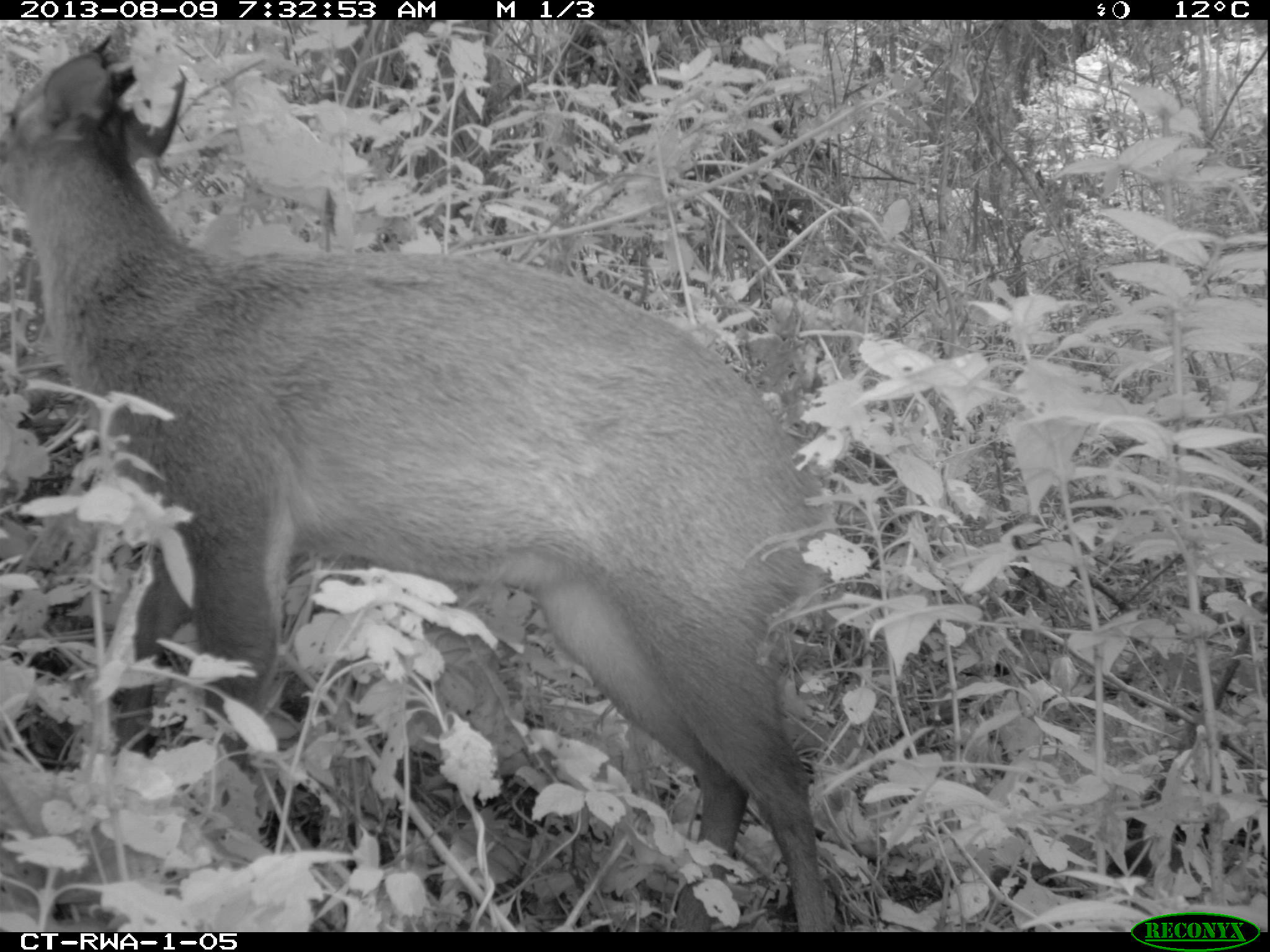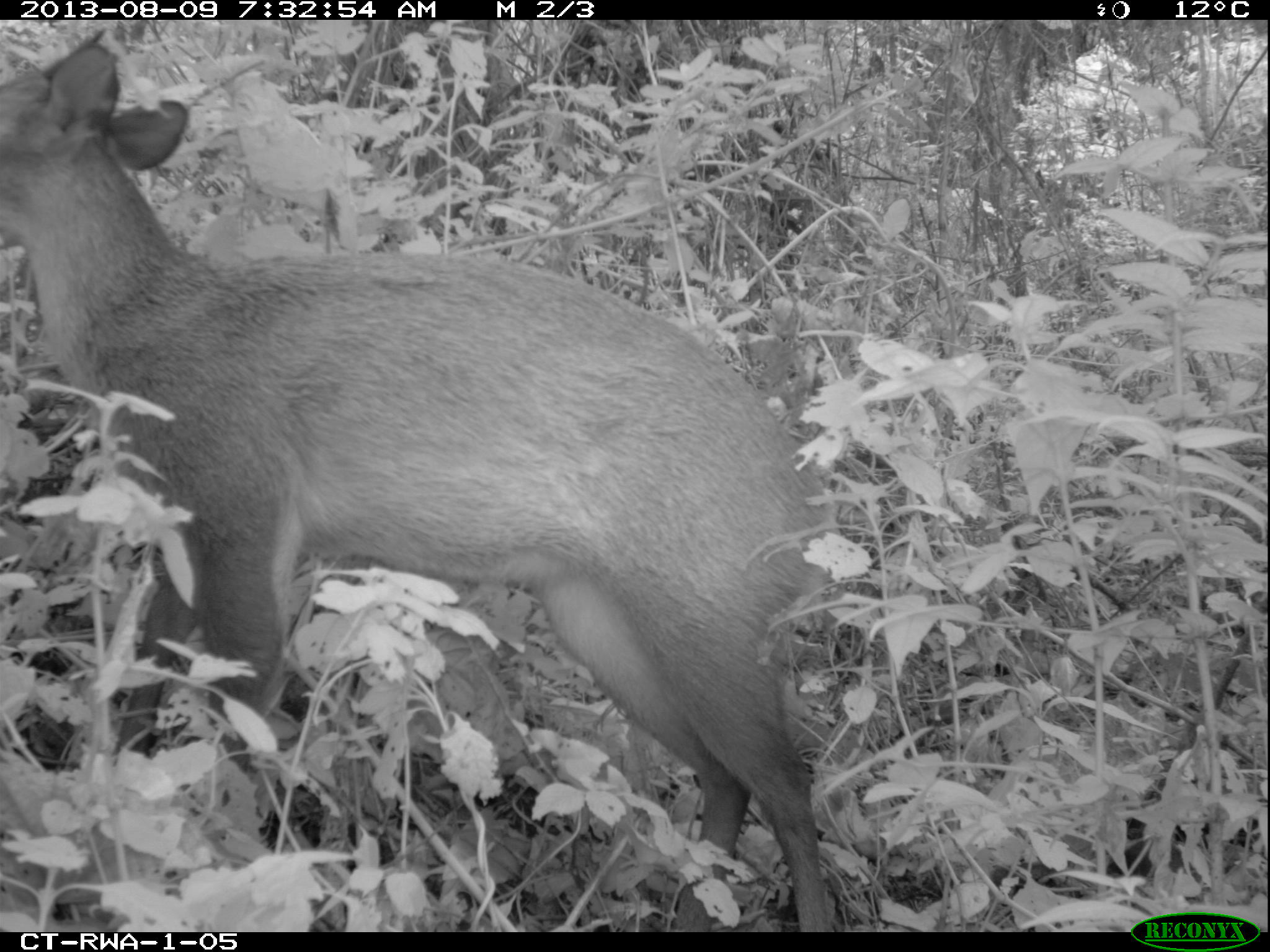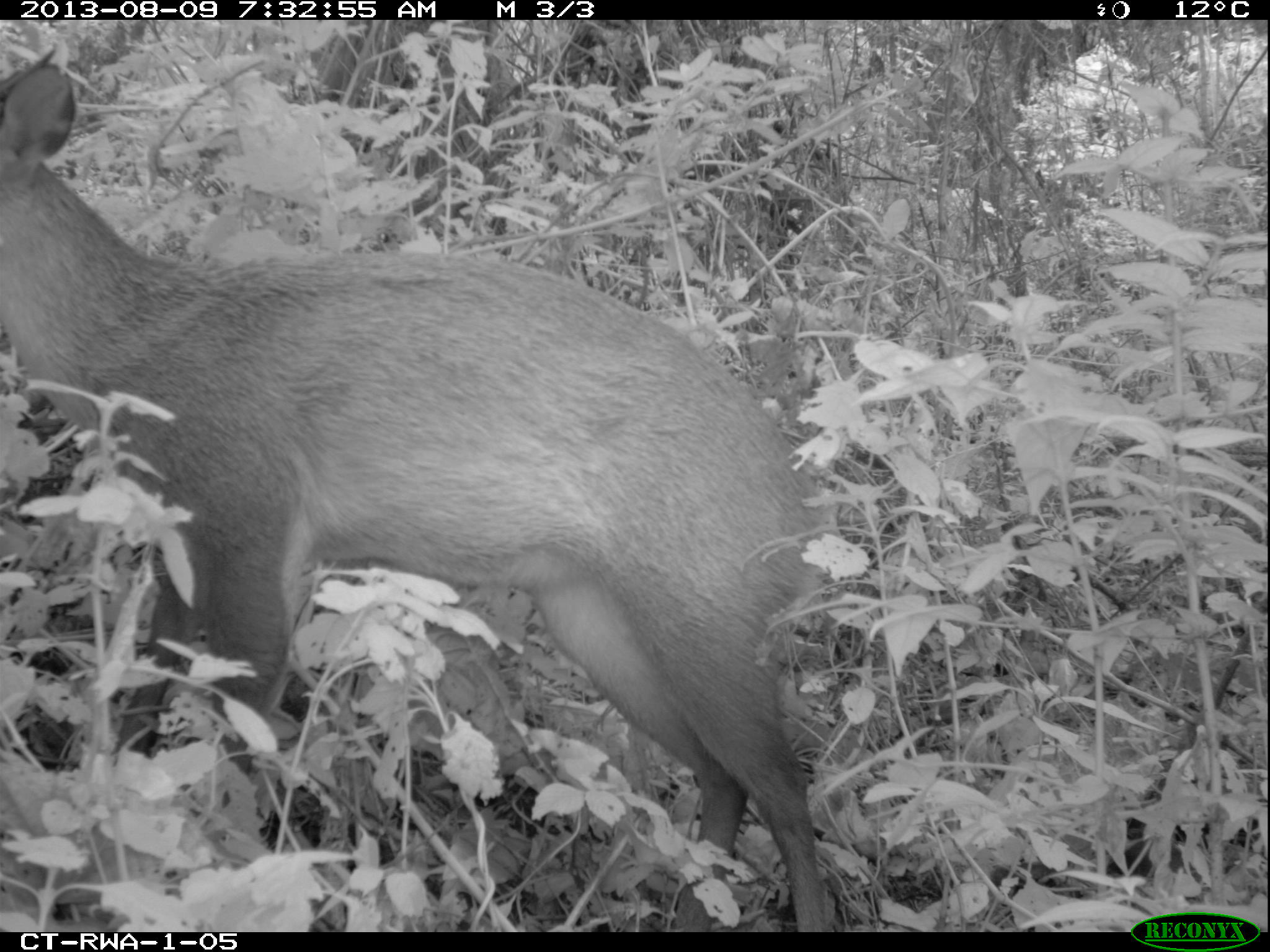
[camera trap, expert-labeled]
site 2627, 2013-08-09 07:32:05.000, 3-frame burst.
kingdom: Animalia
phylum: Chordata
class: Mammalia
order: Artiodactyla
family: Bovidae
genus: Cephalophus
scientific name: Cephalophus nigrifrons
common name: black-fronted duiker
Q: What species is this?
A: Cephalophus nigrifrons (black-fronted duiker).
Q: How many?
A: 1.